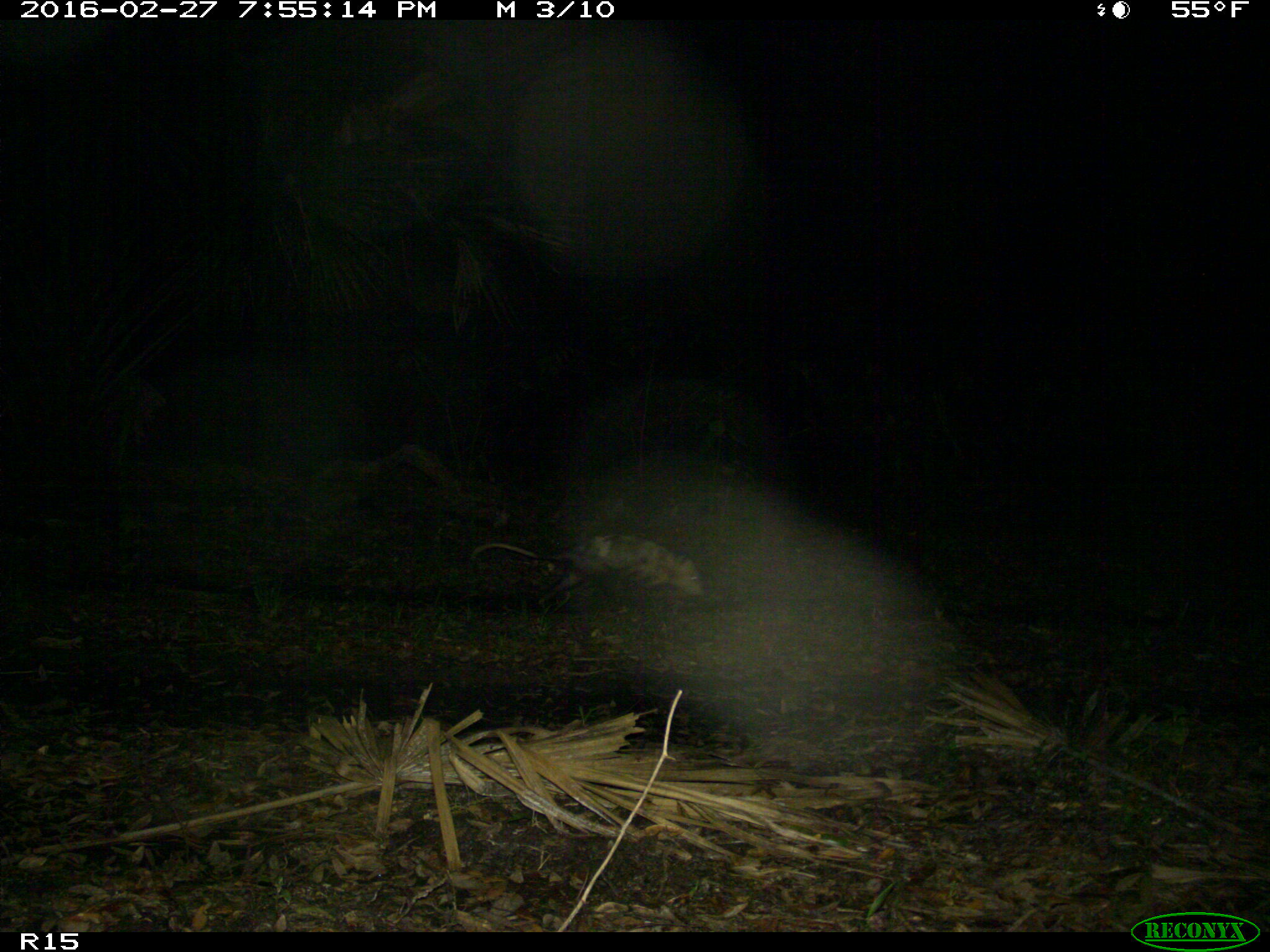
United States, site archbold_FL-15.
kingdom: Animalia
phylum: Chordata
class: Mammalia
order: Didelphimorphia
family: Didelphidae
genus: Didelphis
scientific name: Didelphis virginiana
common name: virginia opossum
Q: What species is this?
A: Didelphis virginiana (virginia opossum).